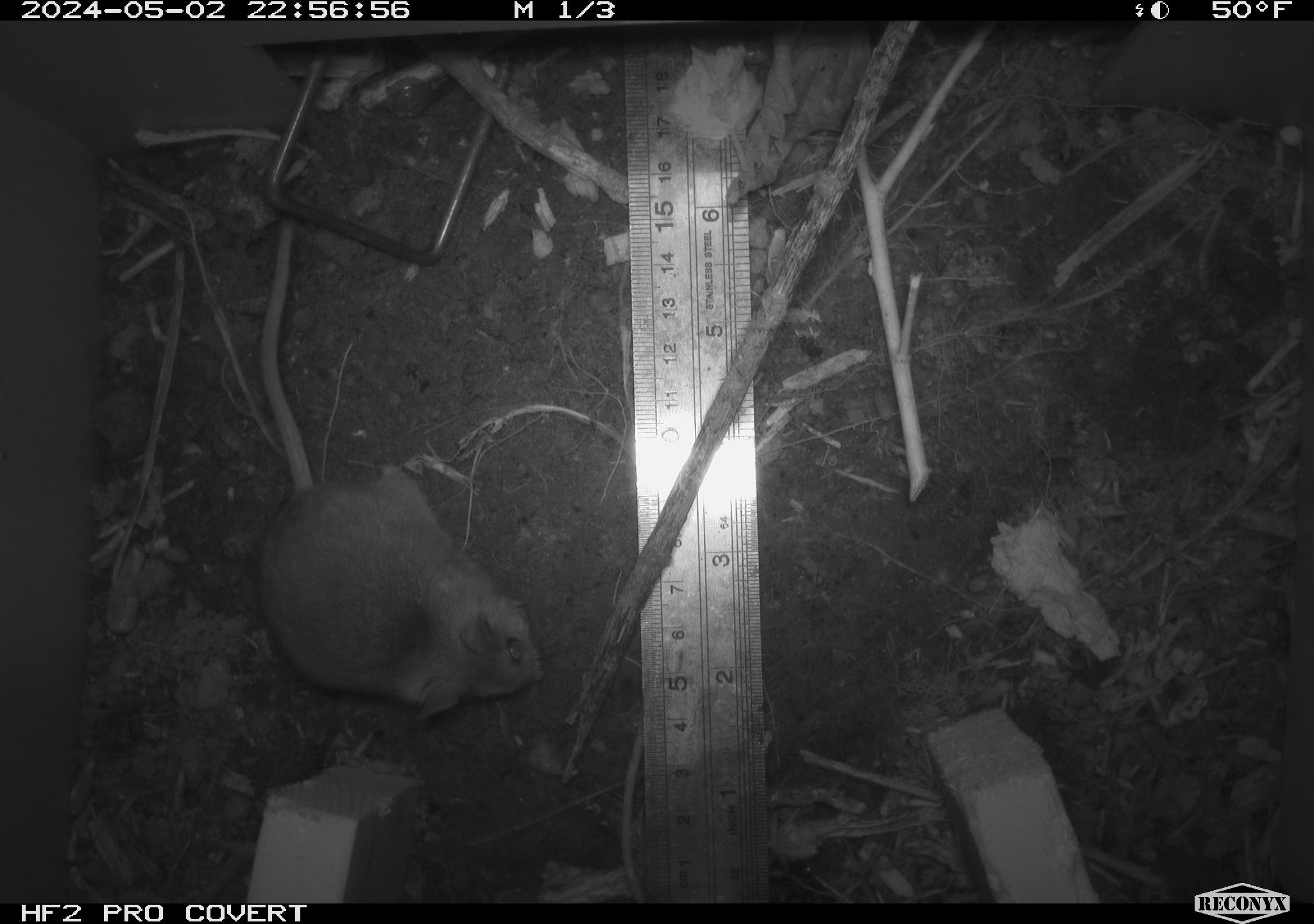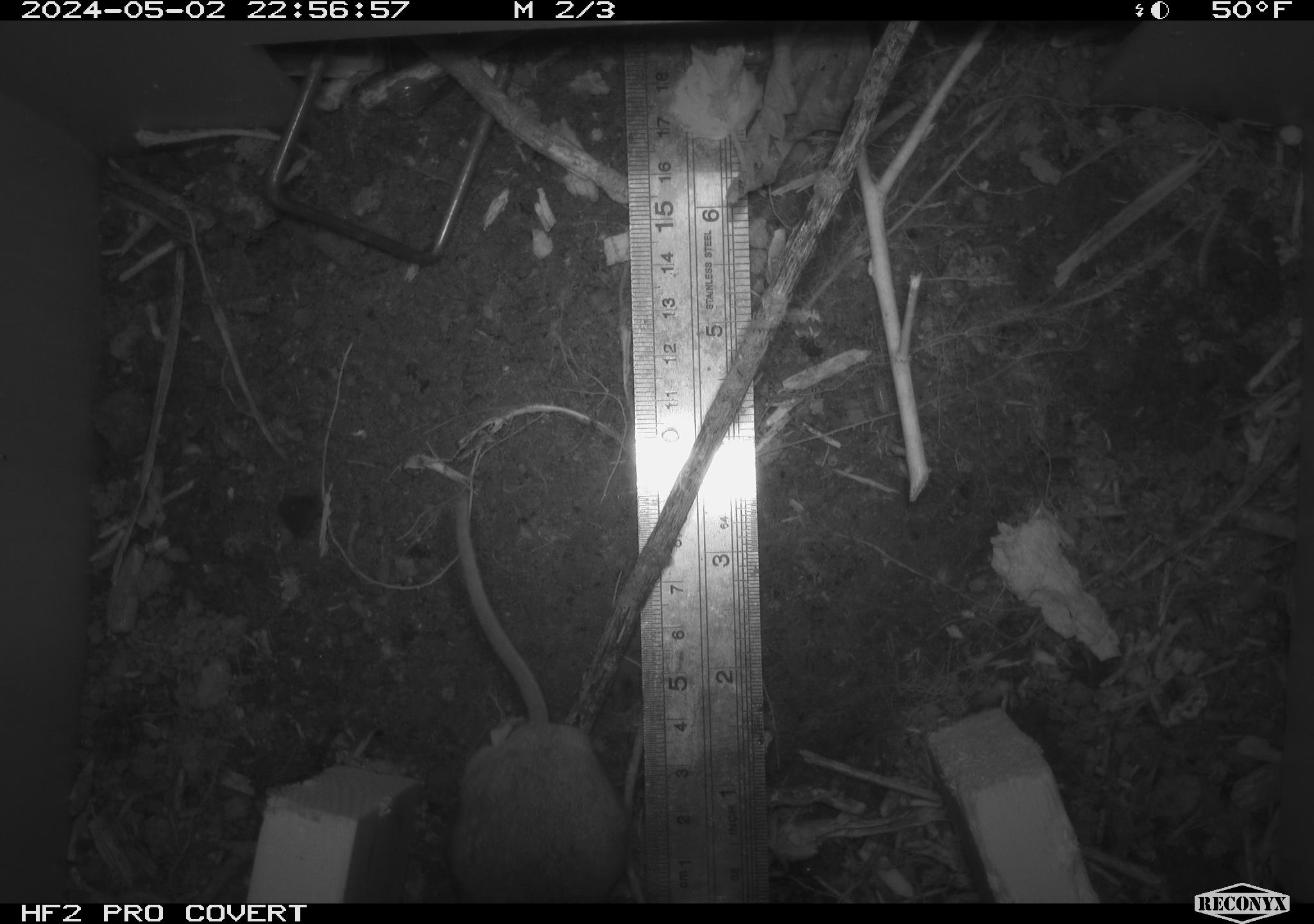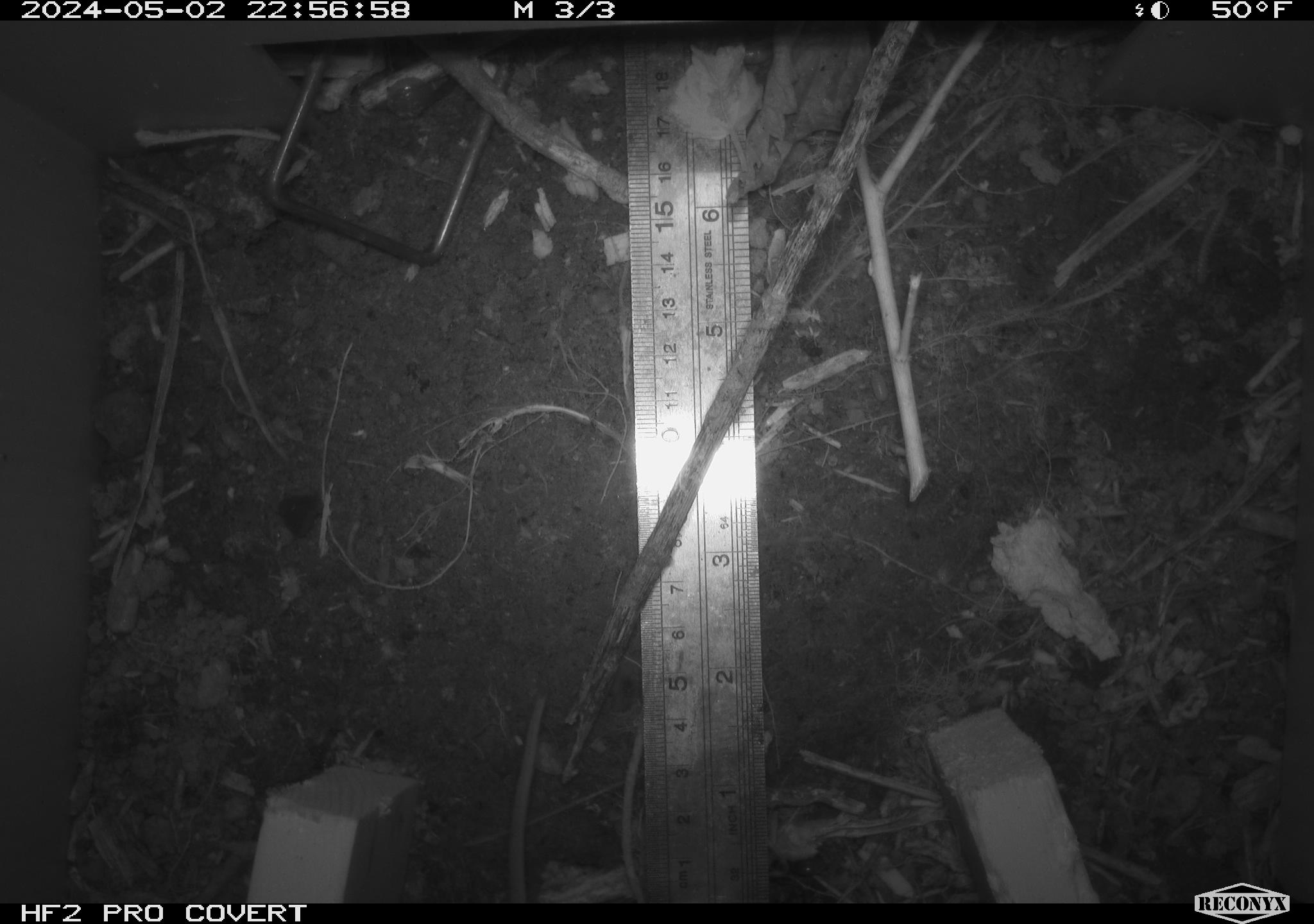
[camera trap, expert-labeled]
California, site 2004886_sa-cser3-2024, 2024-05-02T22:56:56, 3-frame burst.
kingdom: Animalia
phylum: Chordata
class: Mammalia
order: Rodentia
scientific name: Rodentia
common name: rodent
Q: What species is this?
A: Rodent (Rodentia).